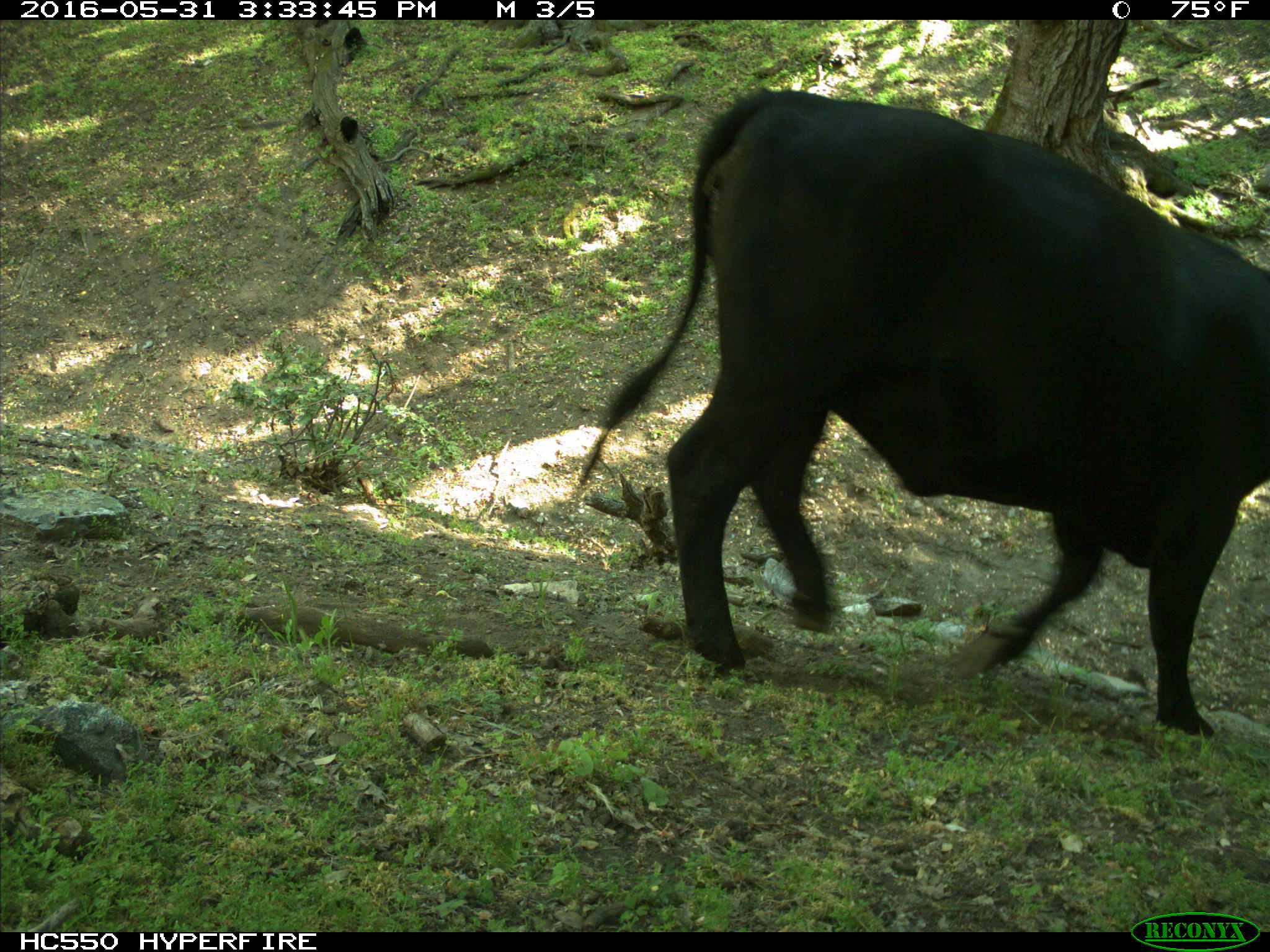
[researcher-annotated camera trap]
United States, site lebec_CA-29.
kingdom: Animalia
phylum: Chordata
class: Mammalia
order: Artiodactyla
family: Bovidae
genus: Bos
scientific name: Bos taurus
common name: domestic cow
Bos taurus (domestic cow).